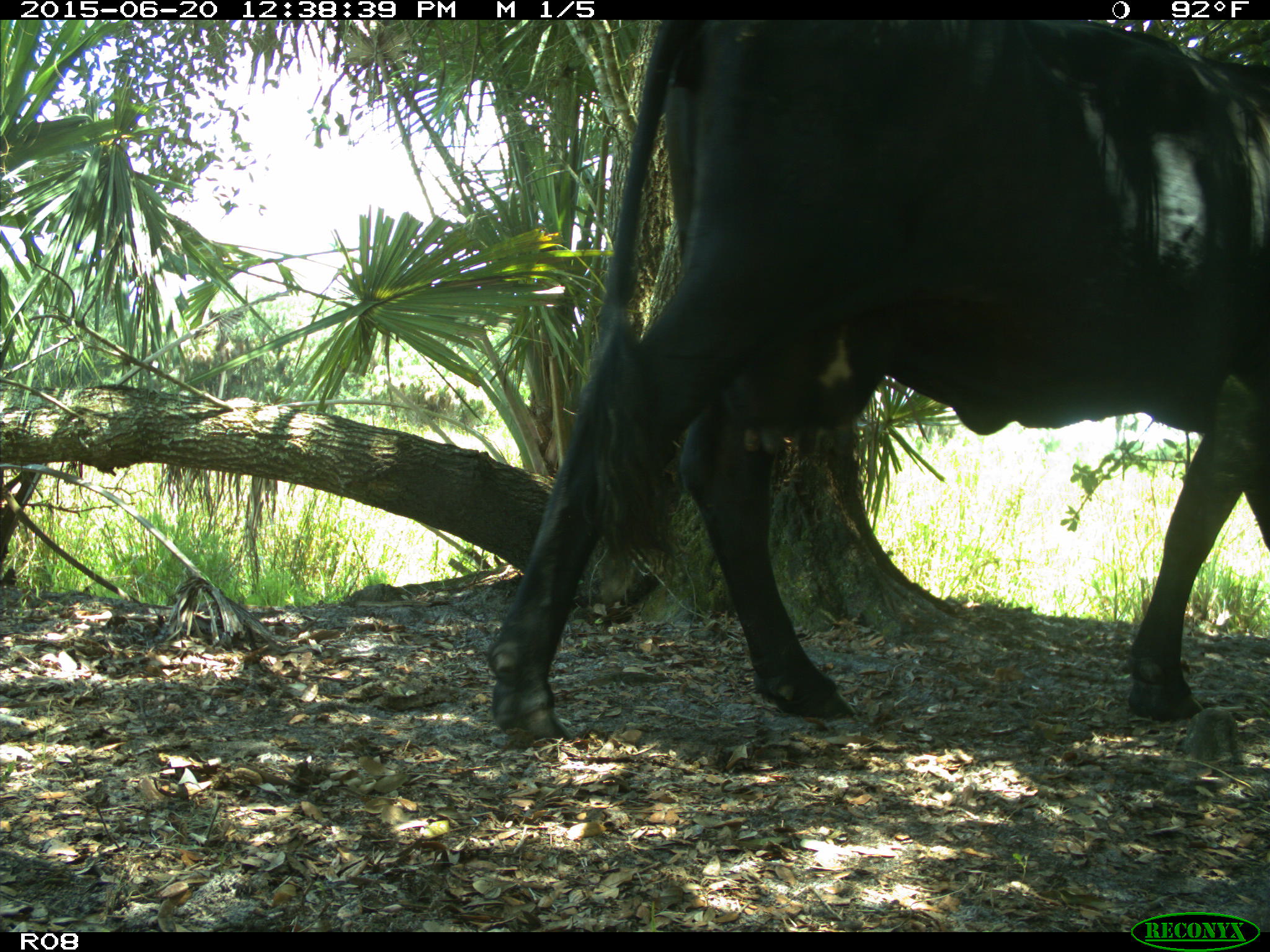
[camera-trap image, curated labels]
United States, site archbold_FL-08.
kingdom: Animalia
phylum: Chordata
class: Mammalia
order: Artiodactyla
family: Bovidae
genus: Bos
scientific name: Bos taurus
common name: domestic cow